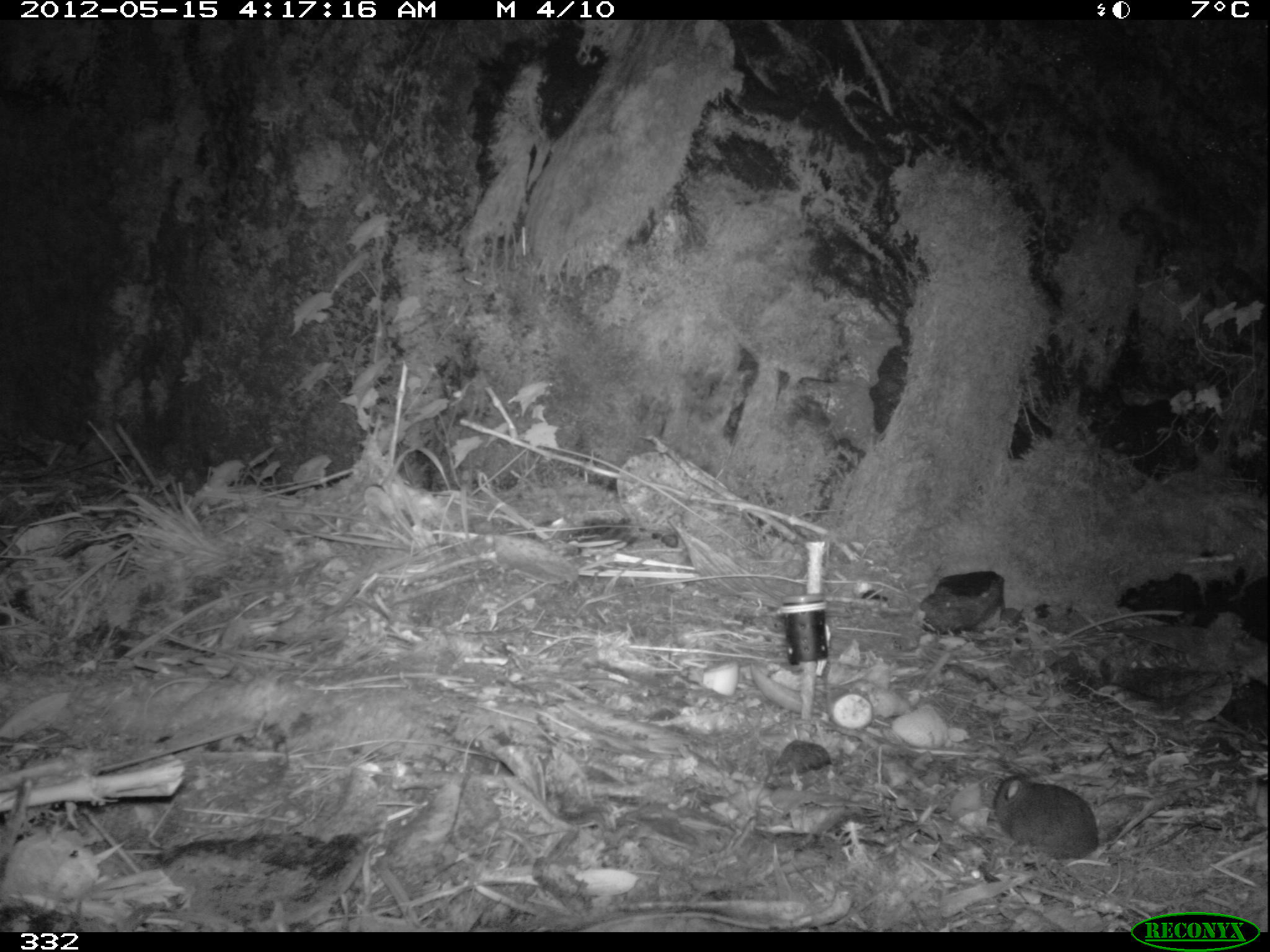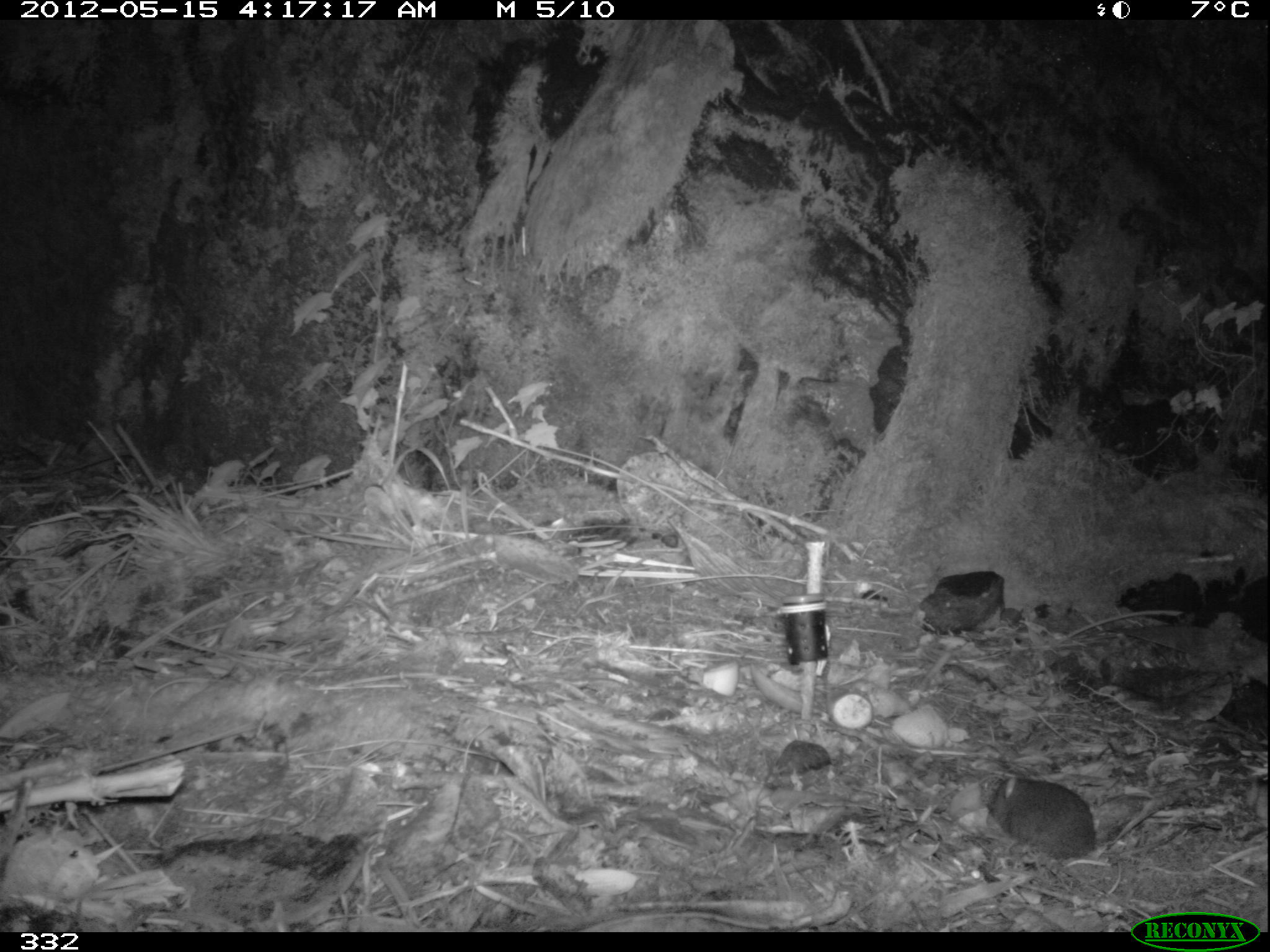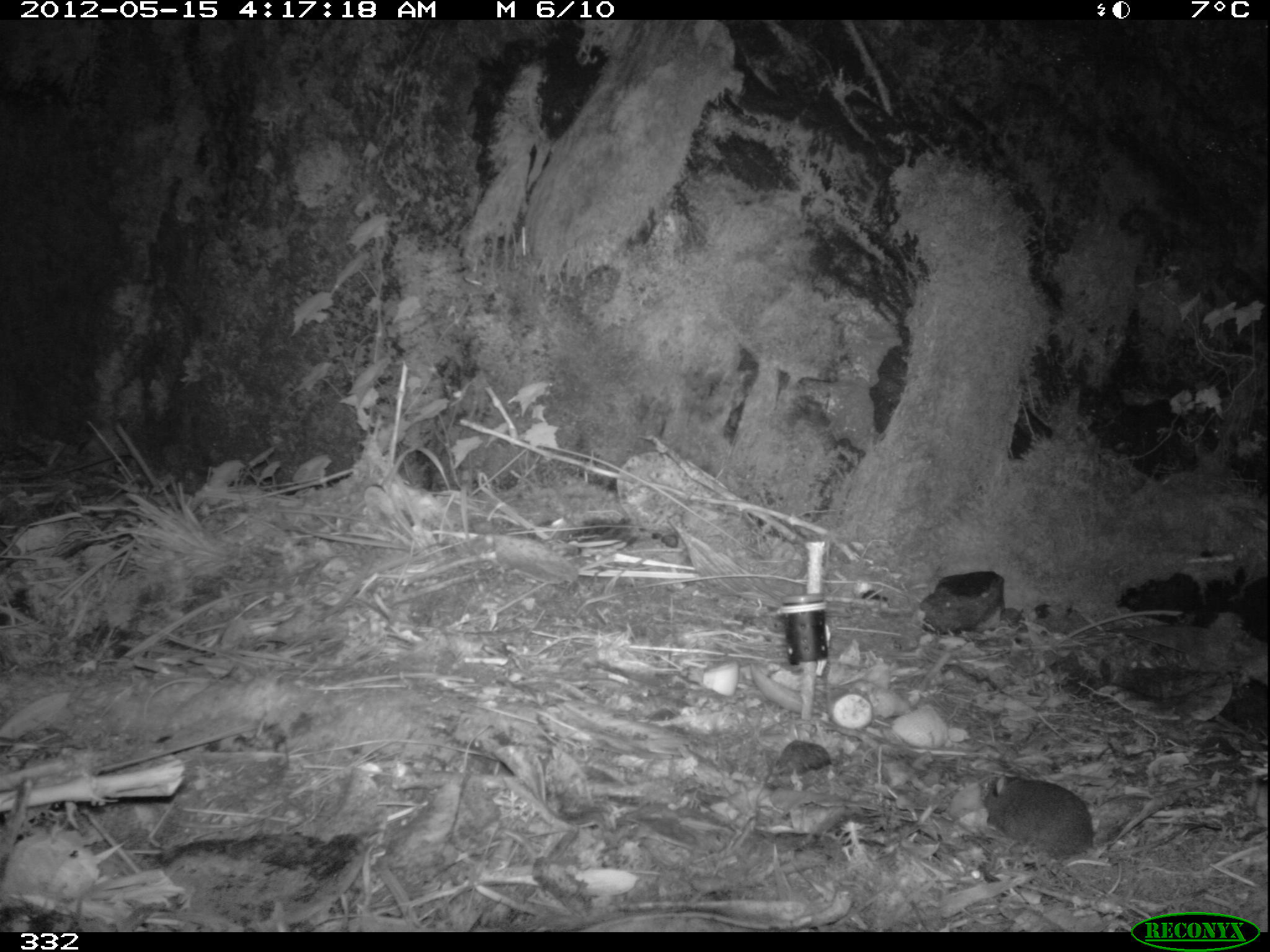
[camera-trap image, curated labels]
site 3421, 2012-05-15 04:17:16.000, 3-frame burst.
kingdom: Animalia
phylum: Chordata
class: Mammalia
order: Rodentia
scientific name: Rodentia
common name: rodents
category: unknown rodent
Unknown rodent (rodents) (Rodentia).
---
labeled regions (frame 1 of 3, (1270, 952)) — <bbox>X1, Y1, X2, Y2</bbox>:
unknown rodent: <bbox>992, 774, 1204, 861</bbox>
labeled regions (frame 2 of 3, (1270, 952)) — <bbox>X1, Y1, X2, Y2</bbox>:
unknown rodent: <bbox>987, 775, 1204, 862</bbox>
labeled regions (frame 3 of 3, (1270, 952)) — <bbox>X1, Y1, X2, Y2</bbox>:
unknown rodent: <bbox>982, 772, 1205, 860</bbox>